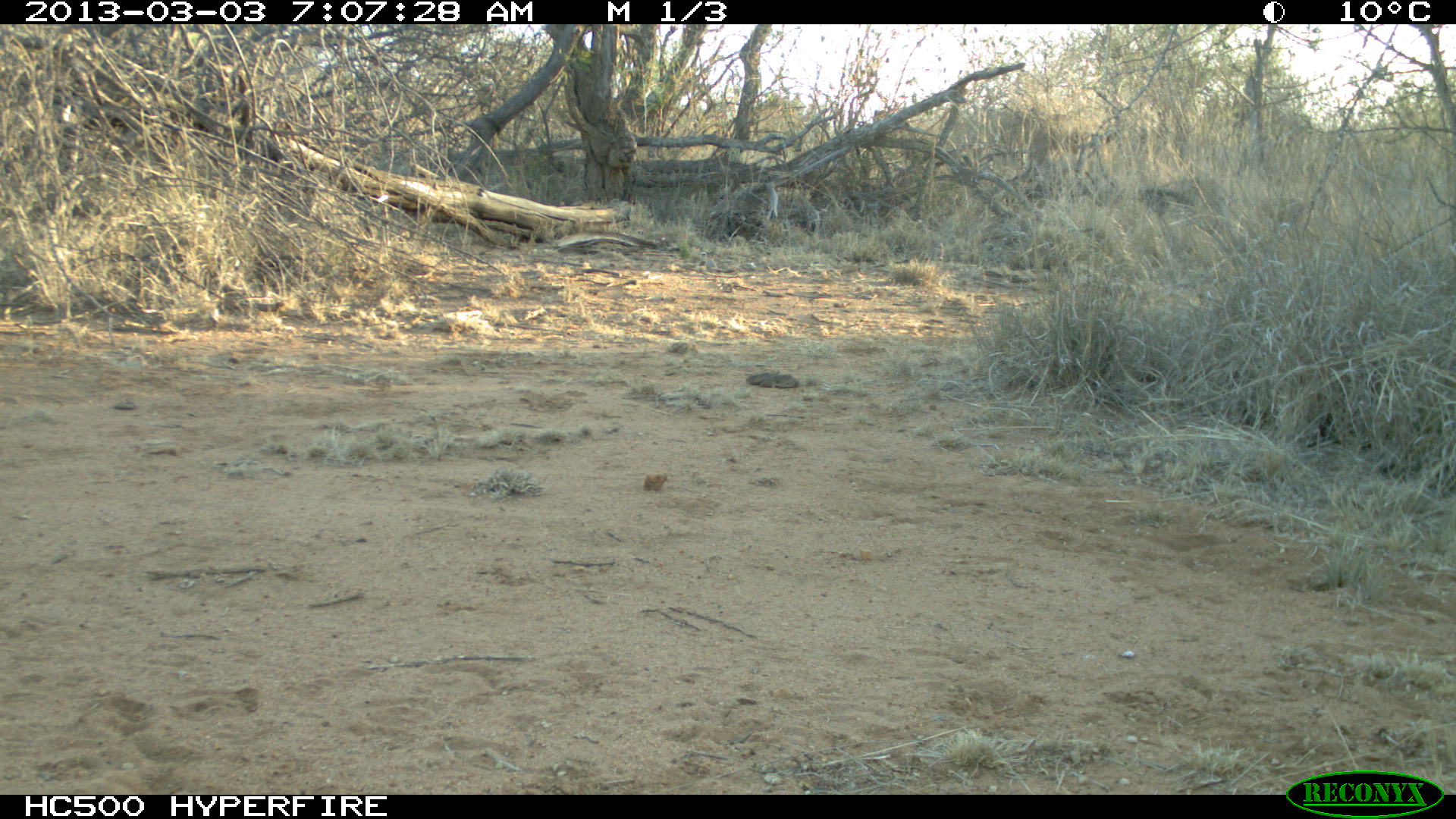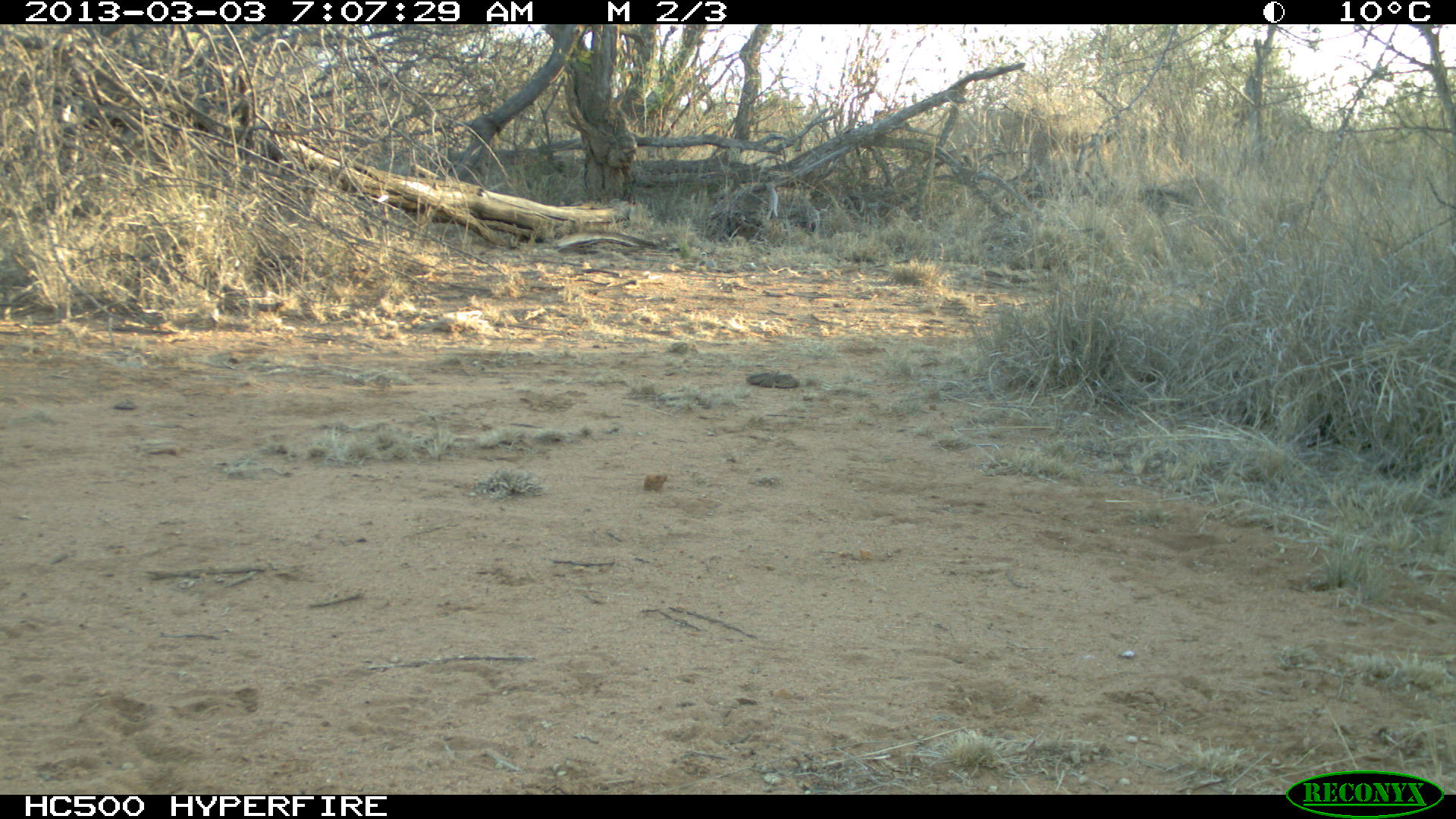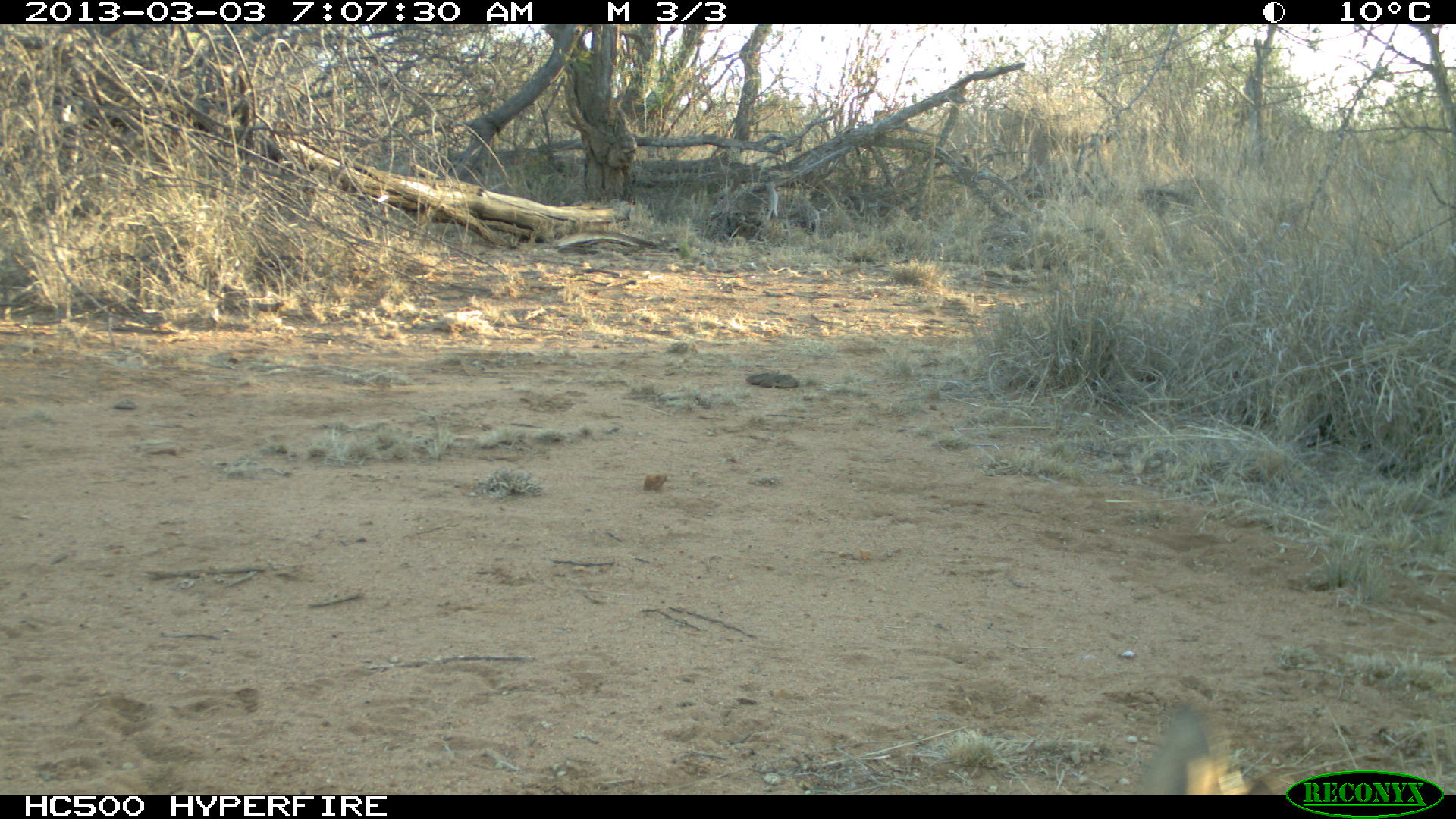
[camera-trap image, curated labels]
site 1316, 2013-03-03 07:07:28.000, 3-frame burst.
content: unidentified animal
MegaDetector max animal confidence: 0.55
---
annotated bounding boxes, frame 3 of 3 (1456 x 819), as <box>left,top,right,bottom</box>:
unknown: <box>1142,680,1296,794</box>